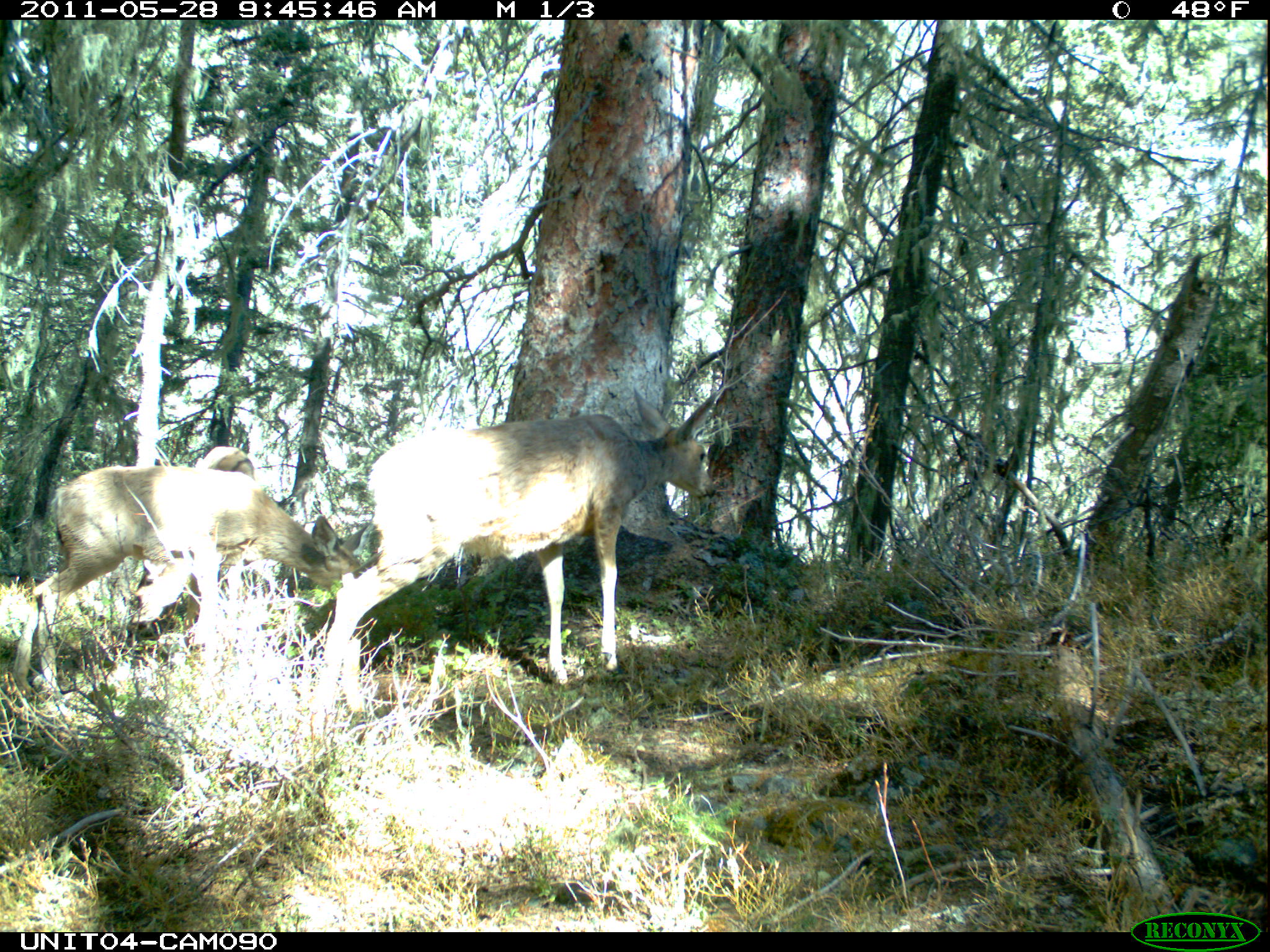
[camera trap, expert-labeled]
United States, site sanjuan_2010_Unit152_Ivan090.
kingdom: Animalia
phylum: Chordata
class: Mammalia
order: Artiodactyla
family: Cervidae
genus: Odocoileus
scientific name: Odocoileus hemionus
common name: mule deer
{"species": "Odocoileus hemionus (mule deer)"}